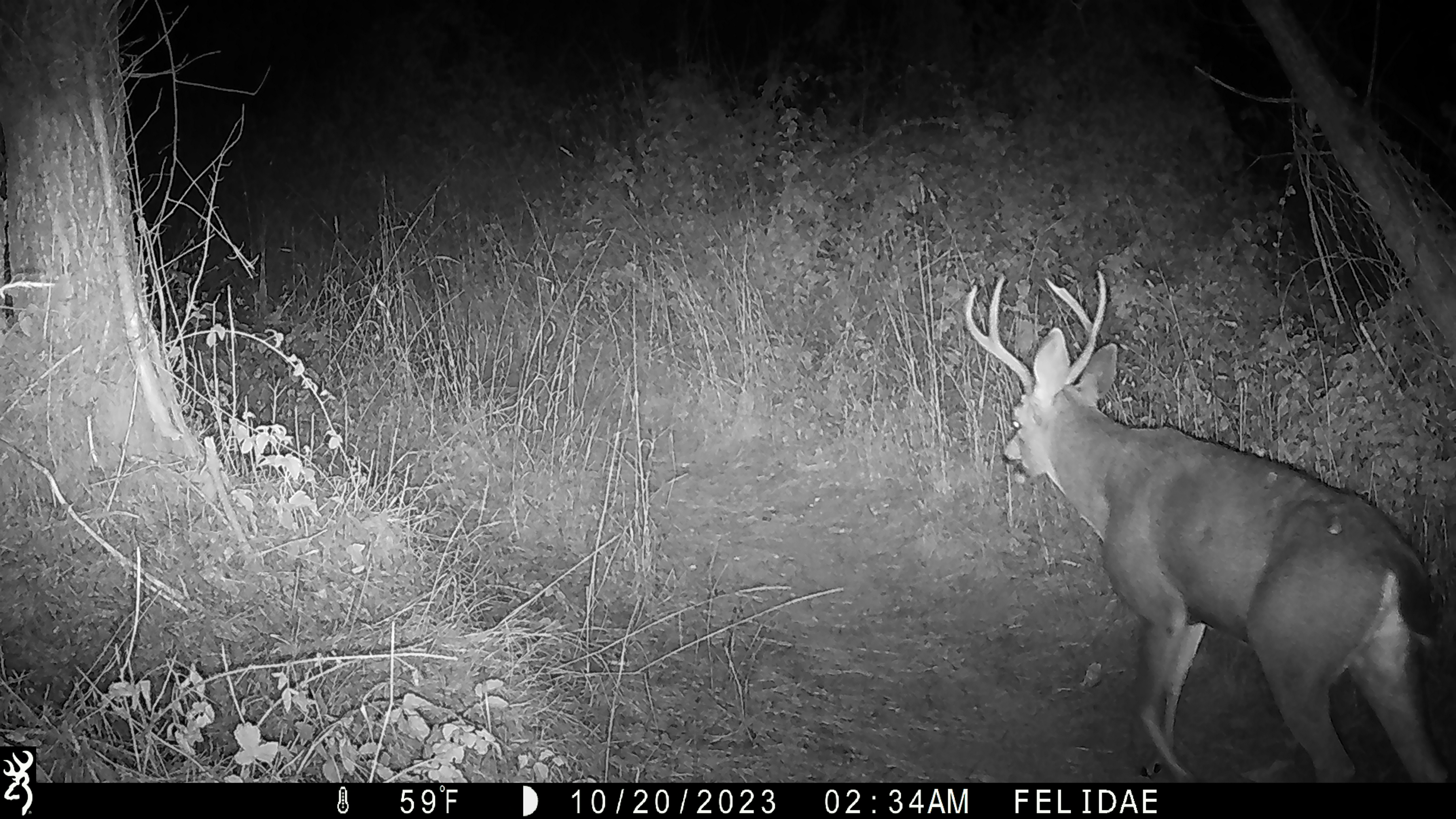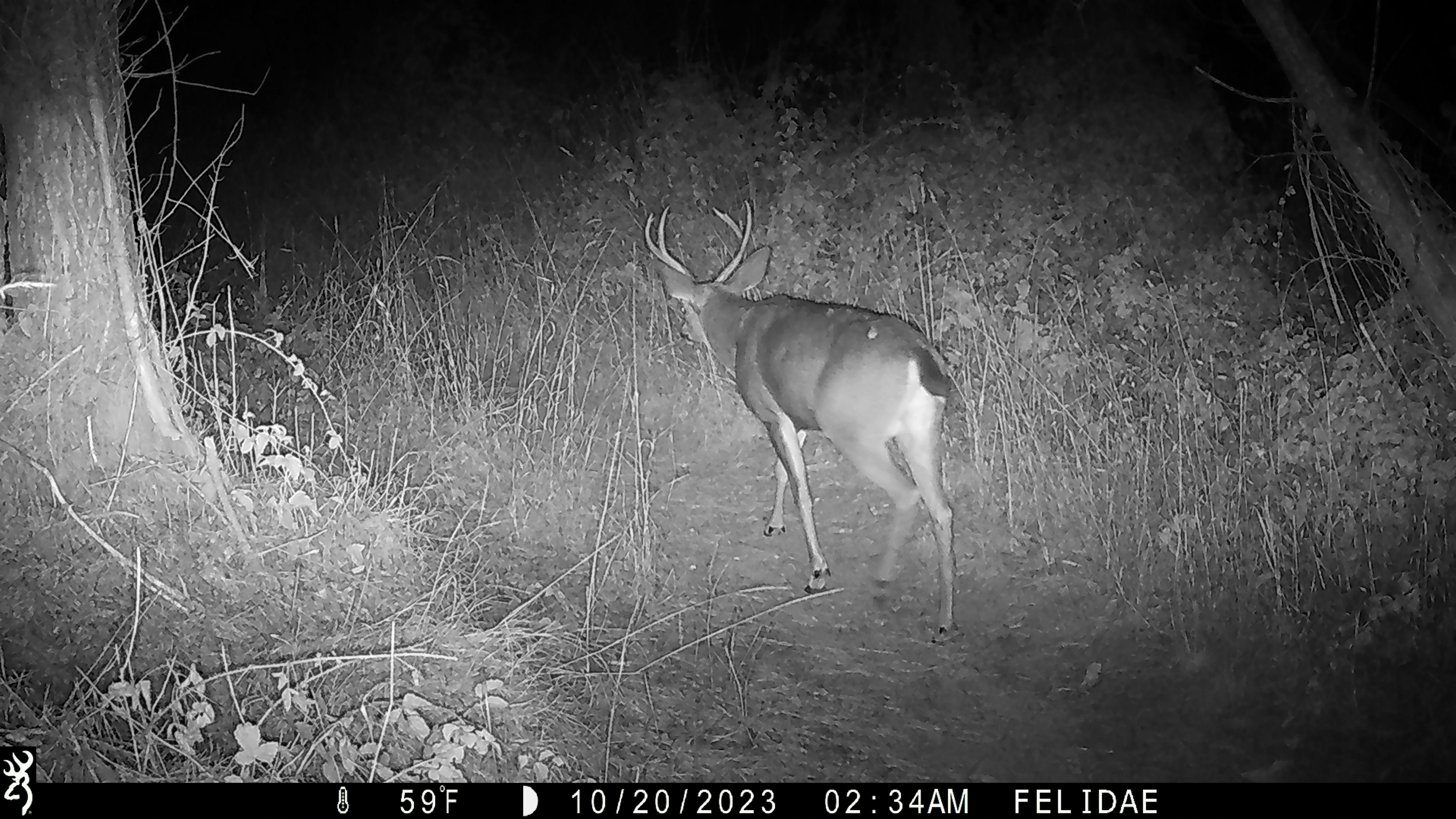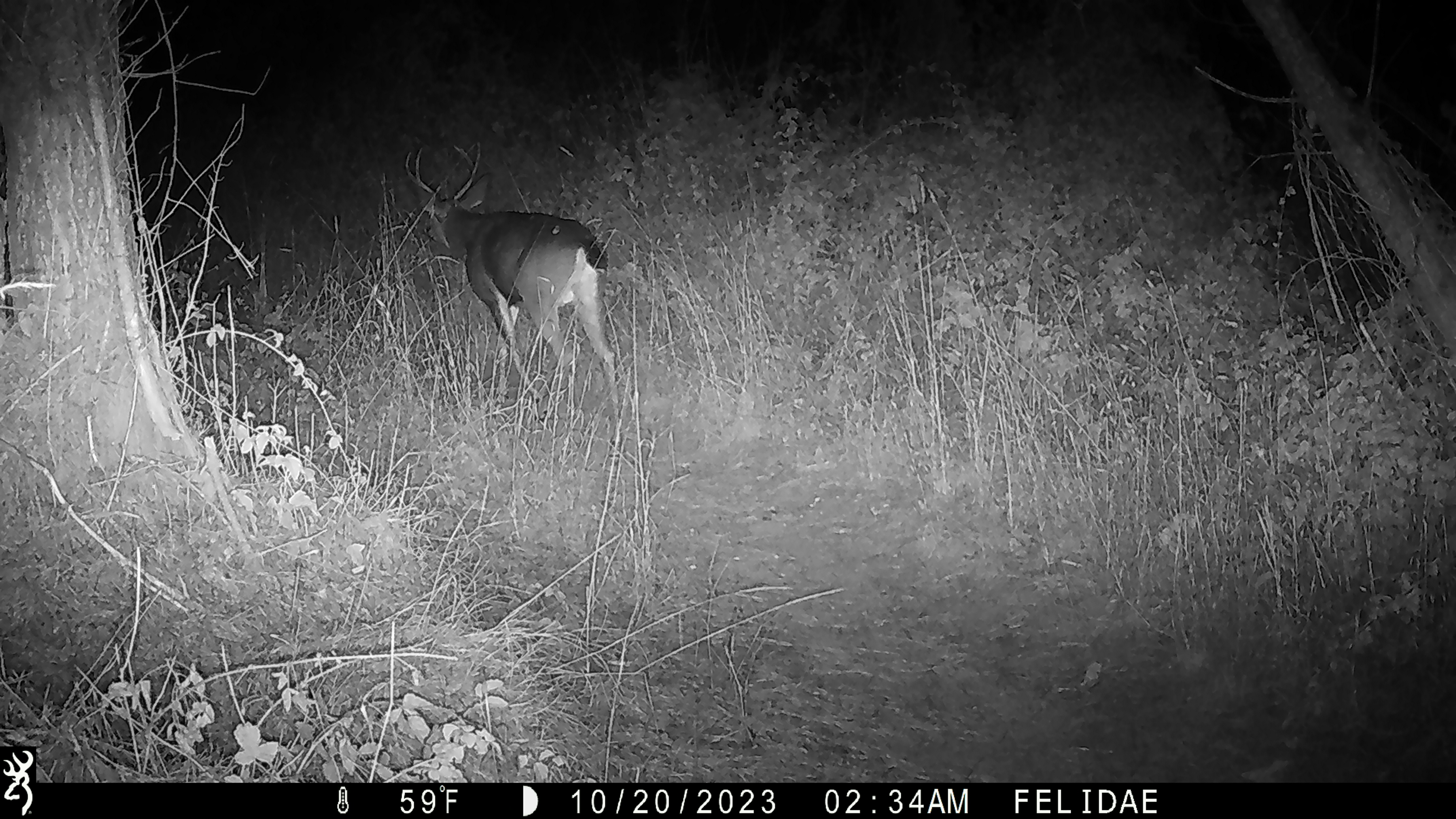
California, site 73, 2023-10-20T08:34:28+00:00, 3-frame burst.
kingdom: Animalia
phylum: Chordata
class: Mammalia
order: Artiodactyla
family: Cervidae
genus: Odocoileus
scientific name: Odocoileus hemionus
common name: mule deer